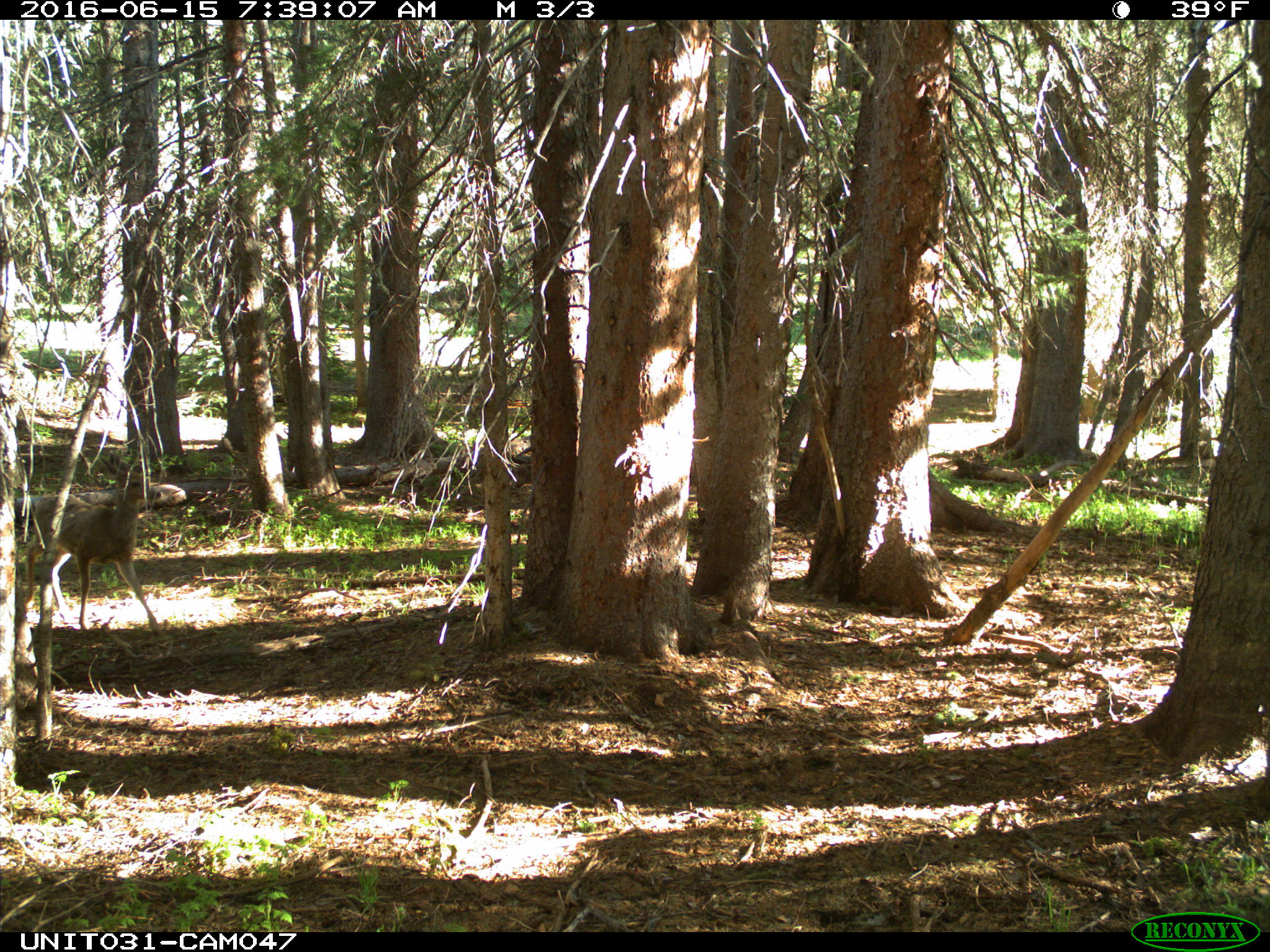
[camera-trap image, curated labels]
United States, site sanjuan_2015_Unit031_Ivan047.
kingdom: Animalia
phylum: Chordata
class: Mammalia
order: Artiodactyla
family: Cervidae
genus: Odocoileus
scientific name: Odocoileus hemionus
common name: mule deer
Odocoileus hemionus (mule deer).